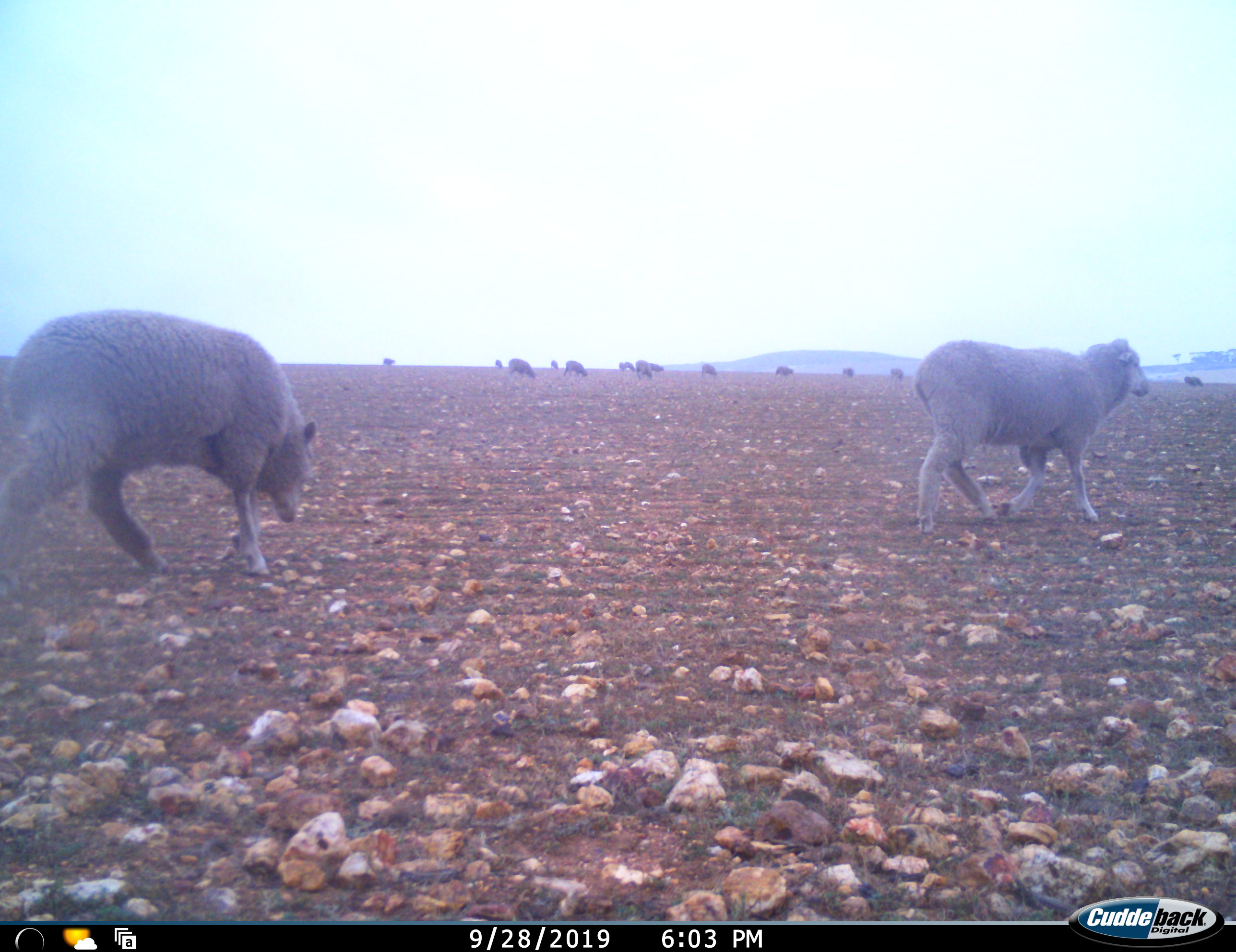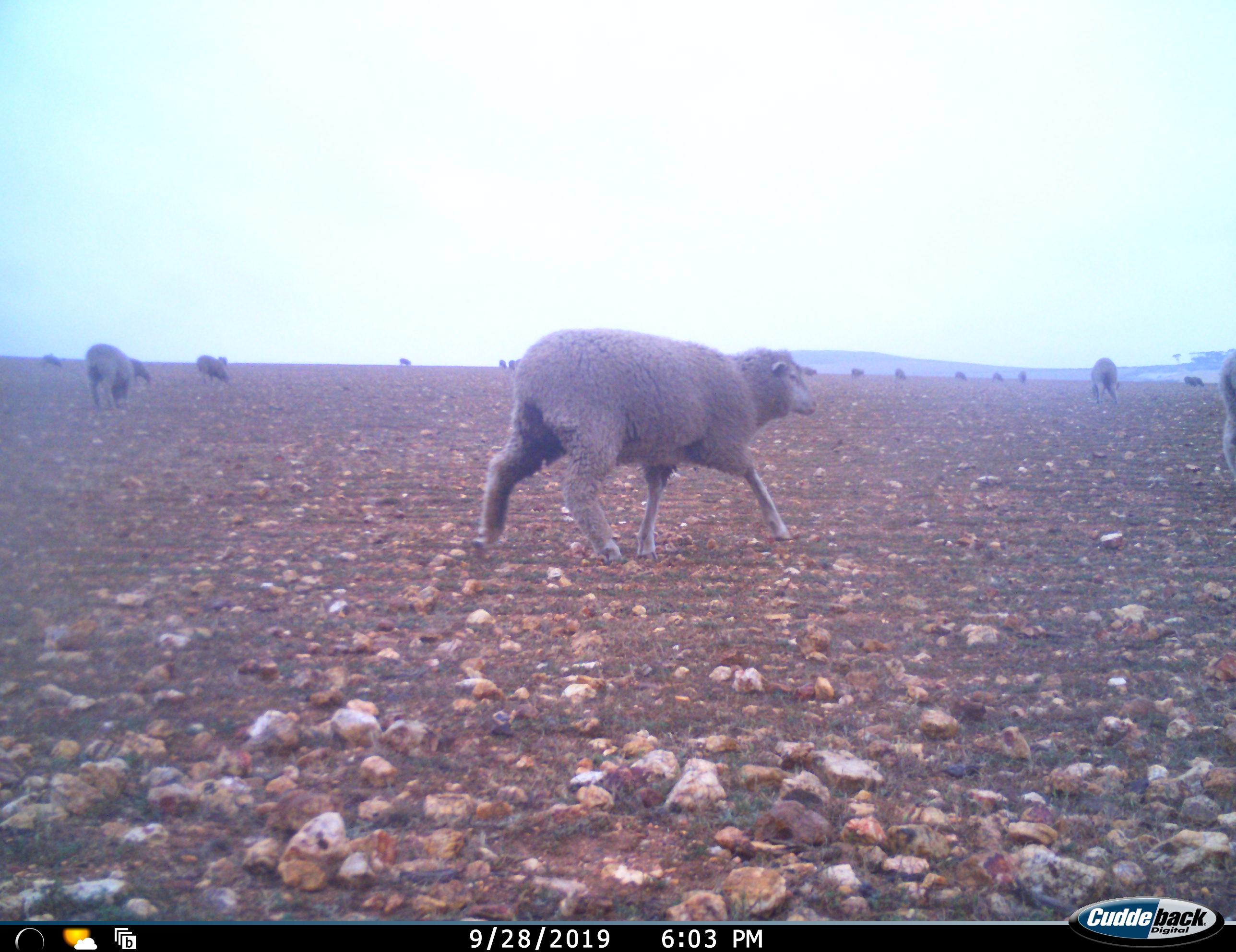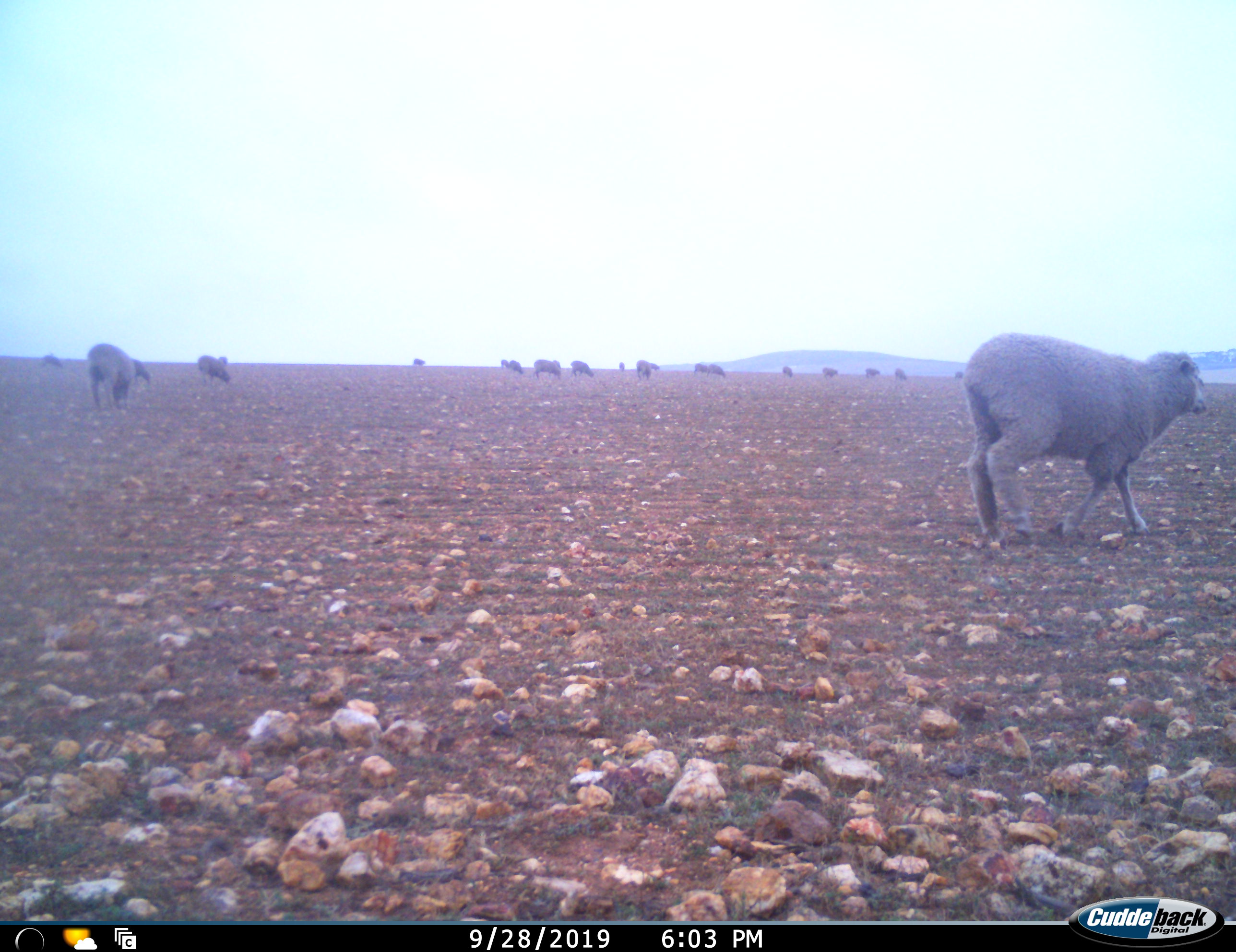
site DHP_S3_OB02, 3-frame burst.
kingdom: Animalia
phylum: Chordata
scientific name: Vertebrata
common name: domestic animal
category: domesticanimal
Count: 11-50.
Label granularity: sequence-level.